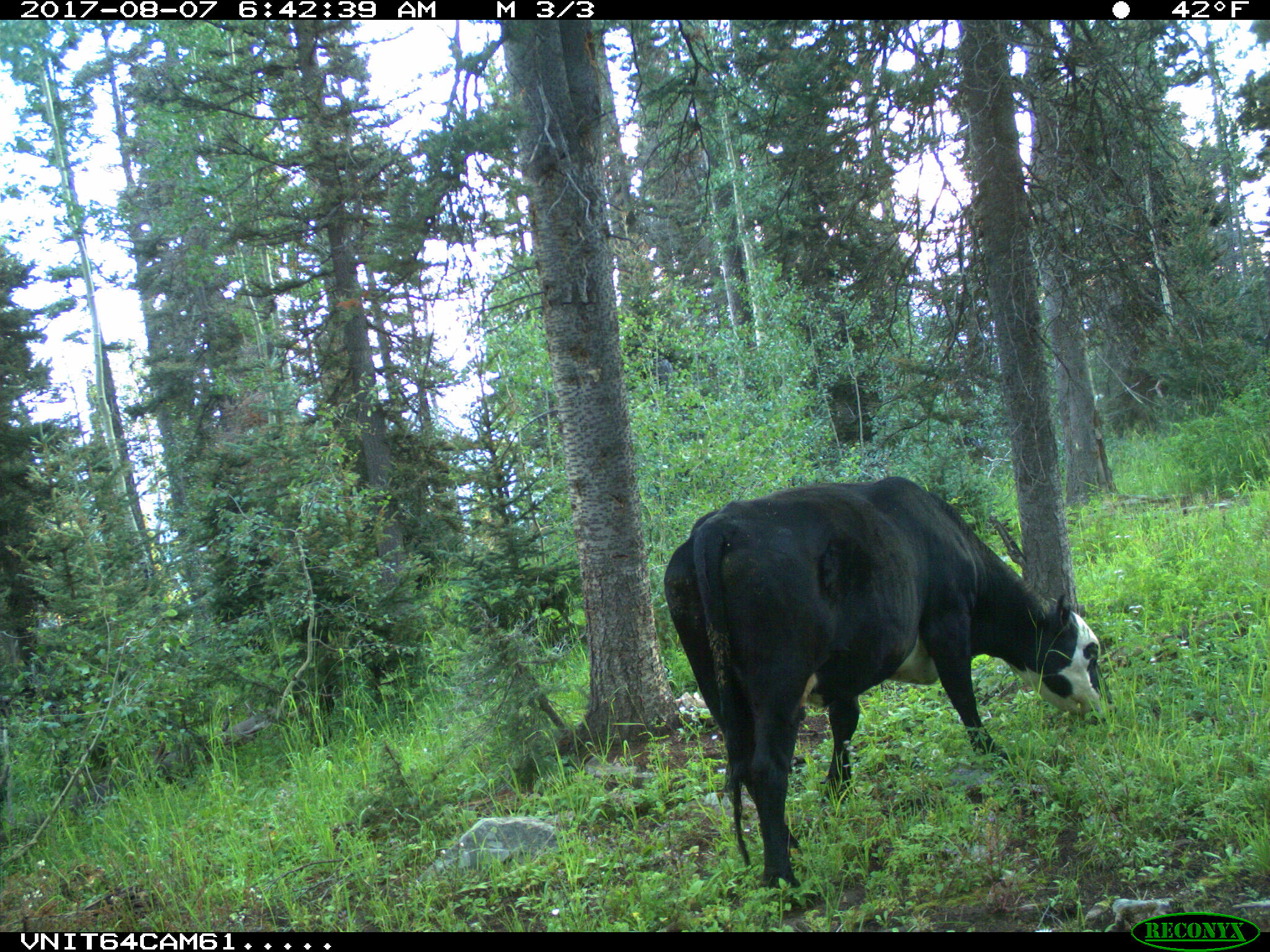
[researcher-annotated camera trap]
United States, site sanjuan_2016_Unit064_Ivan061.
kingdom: Animalia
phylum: Chordata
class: Mammalia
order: Artiodactyla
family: Bovidae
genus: Bos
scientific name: Bos taurus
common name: domestic cow